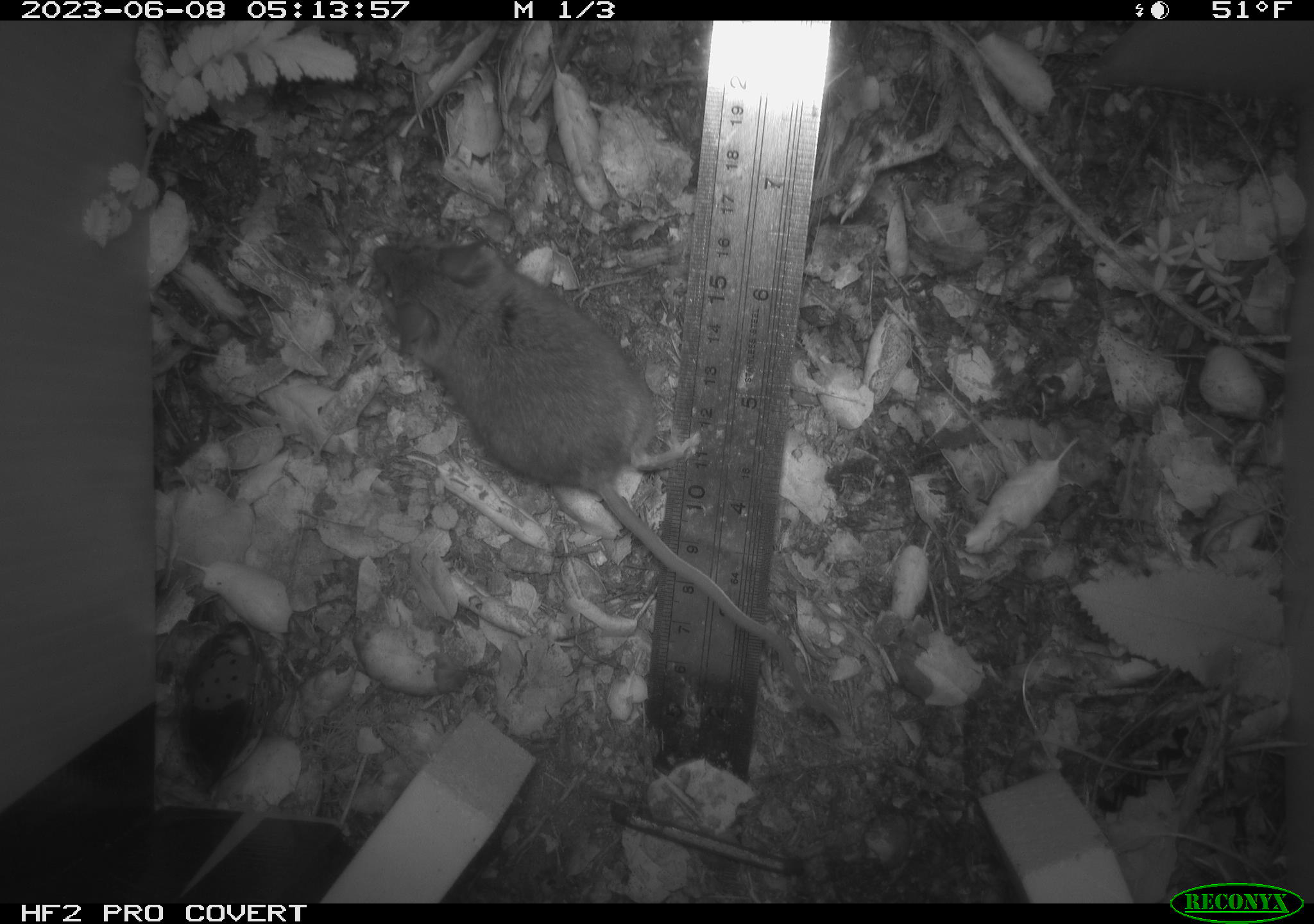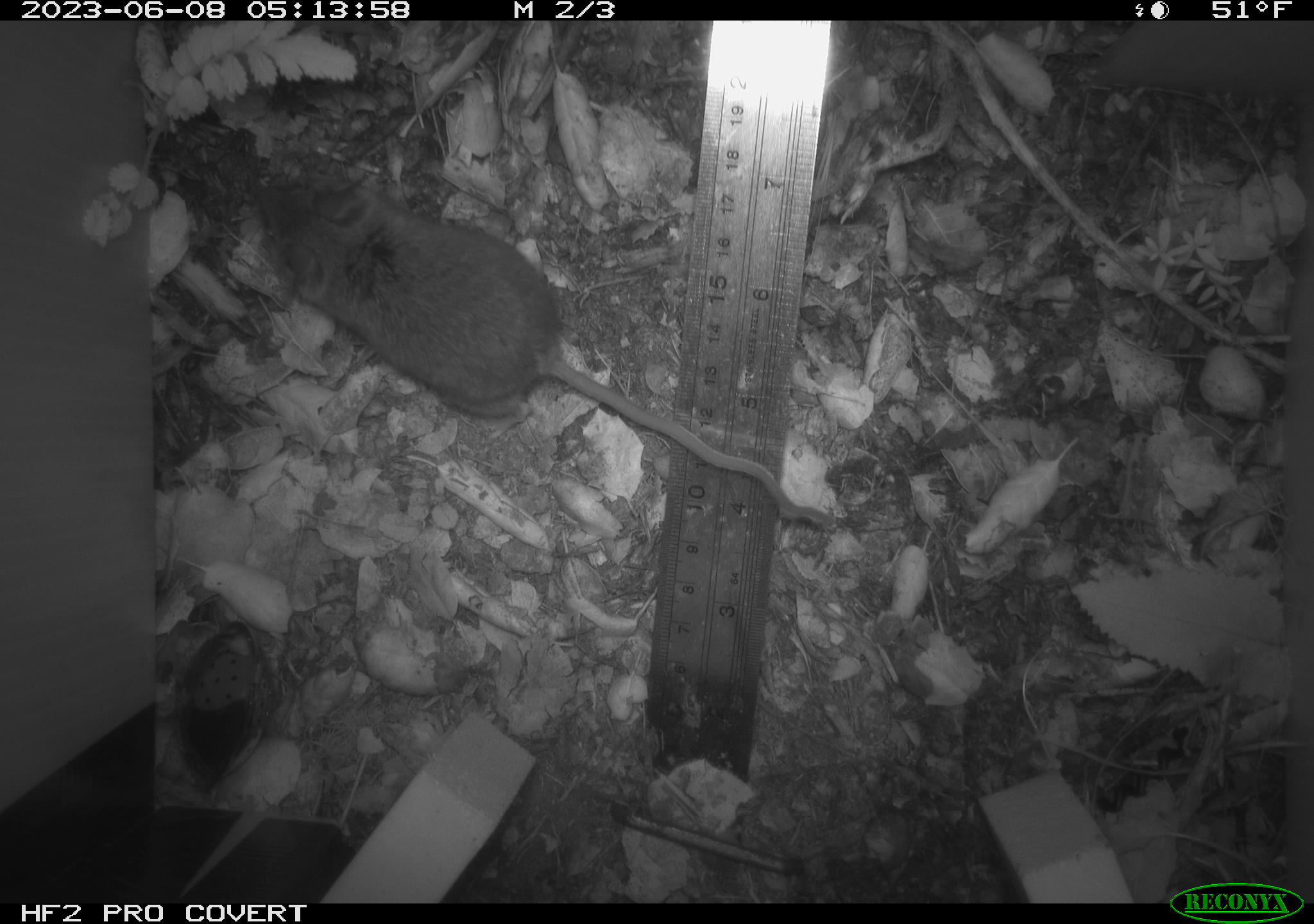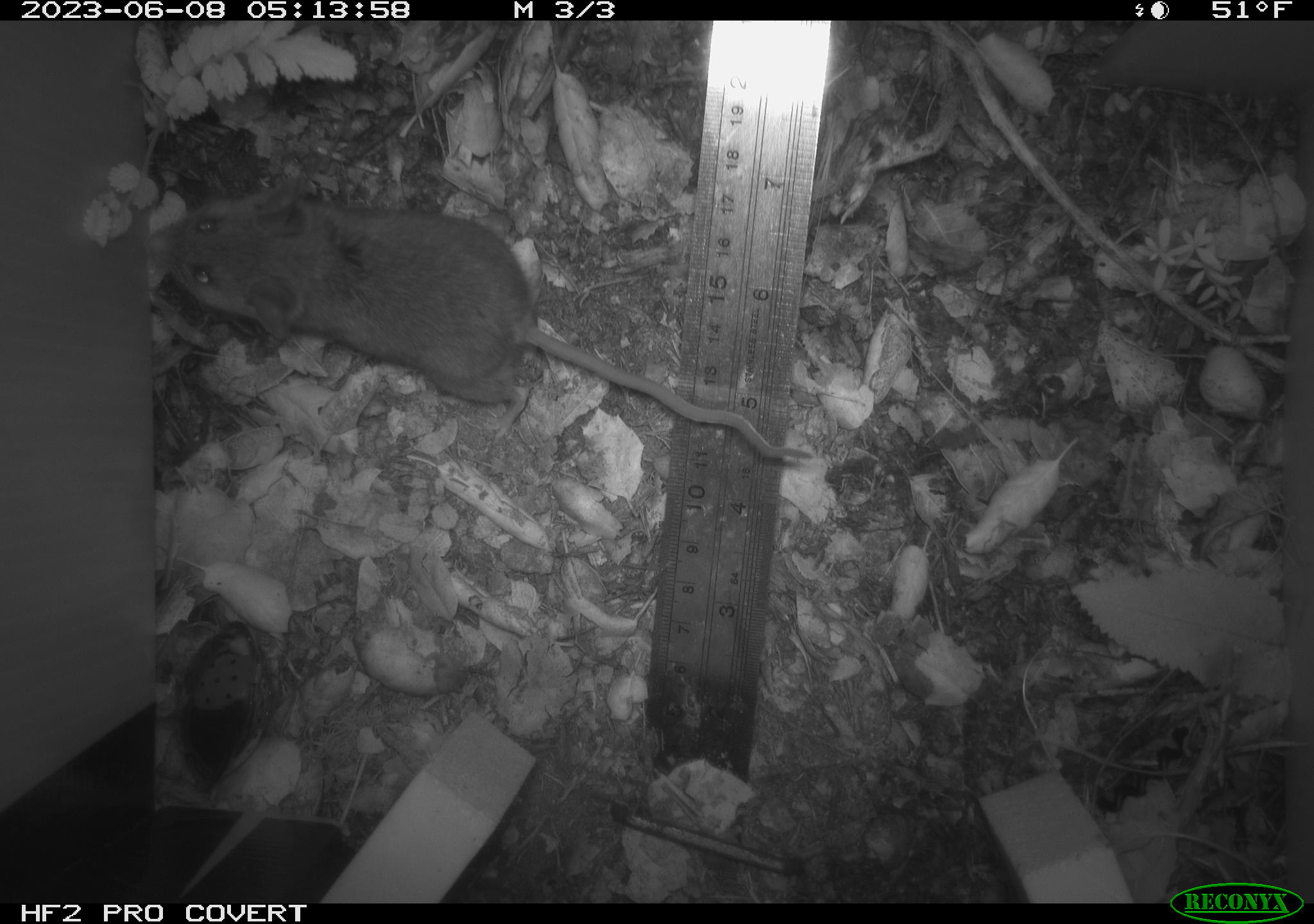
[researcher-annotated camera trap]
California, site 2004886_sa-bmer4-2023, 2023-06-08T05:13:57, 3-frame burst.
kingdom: Animalia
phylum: Chordata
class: Mammalia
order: Rodentia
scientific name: Rodentia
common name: mouse species